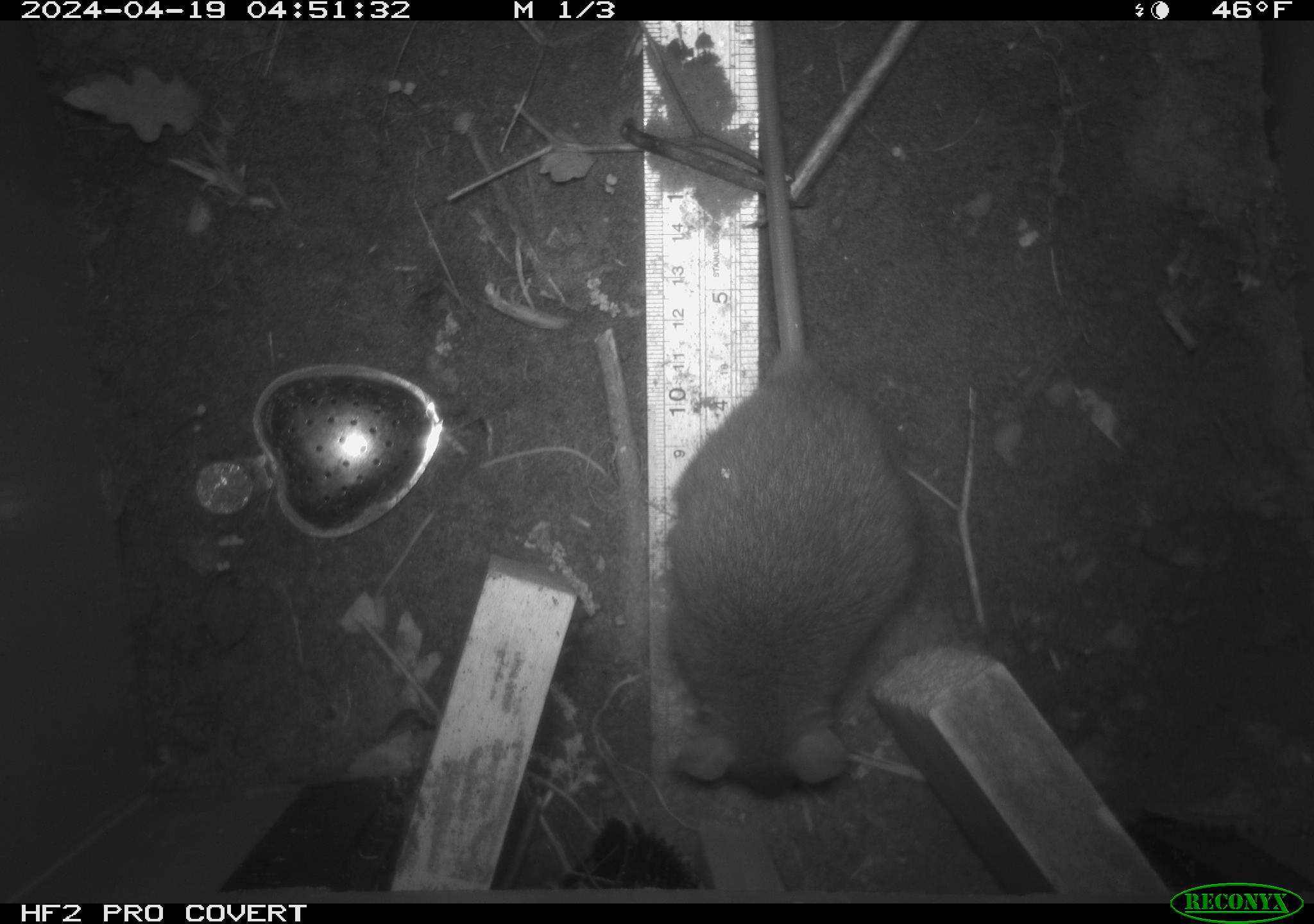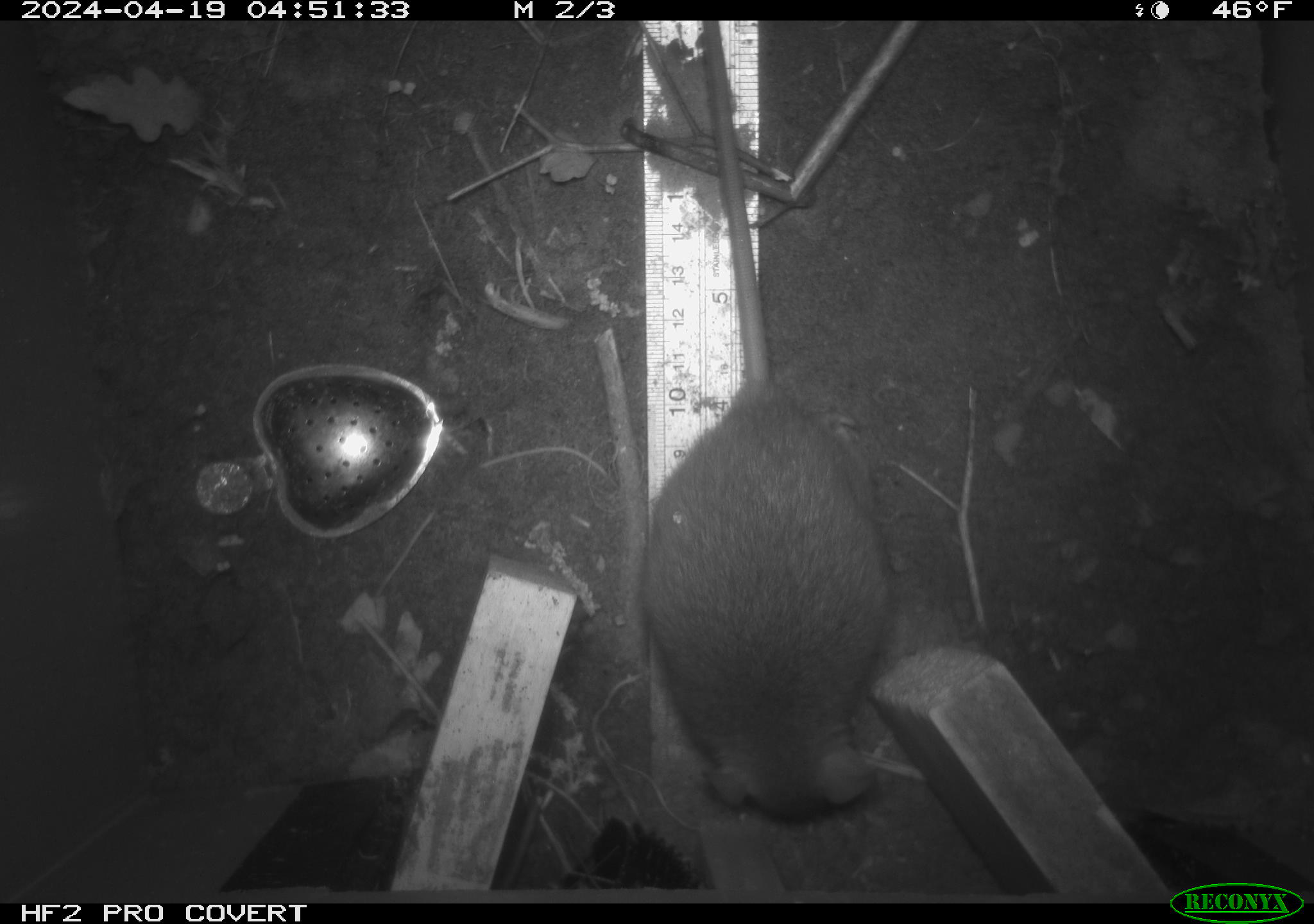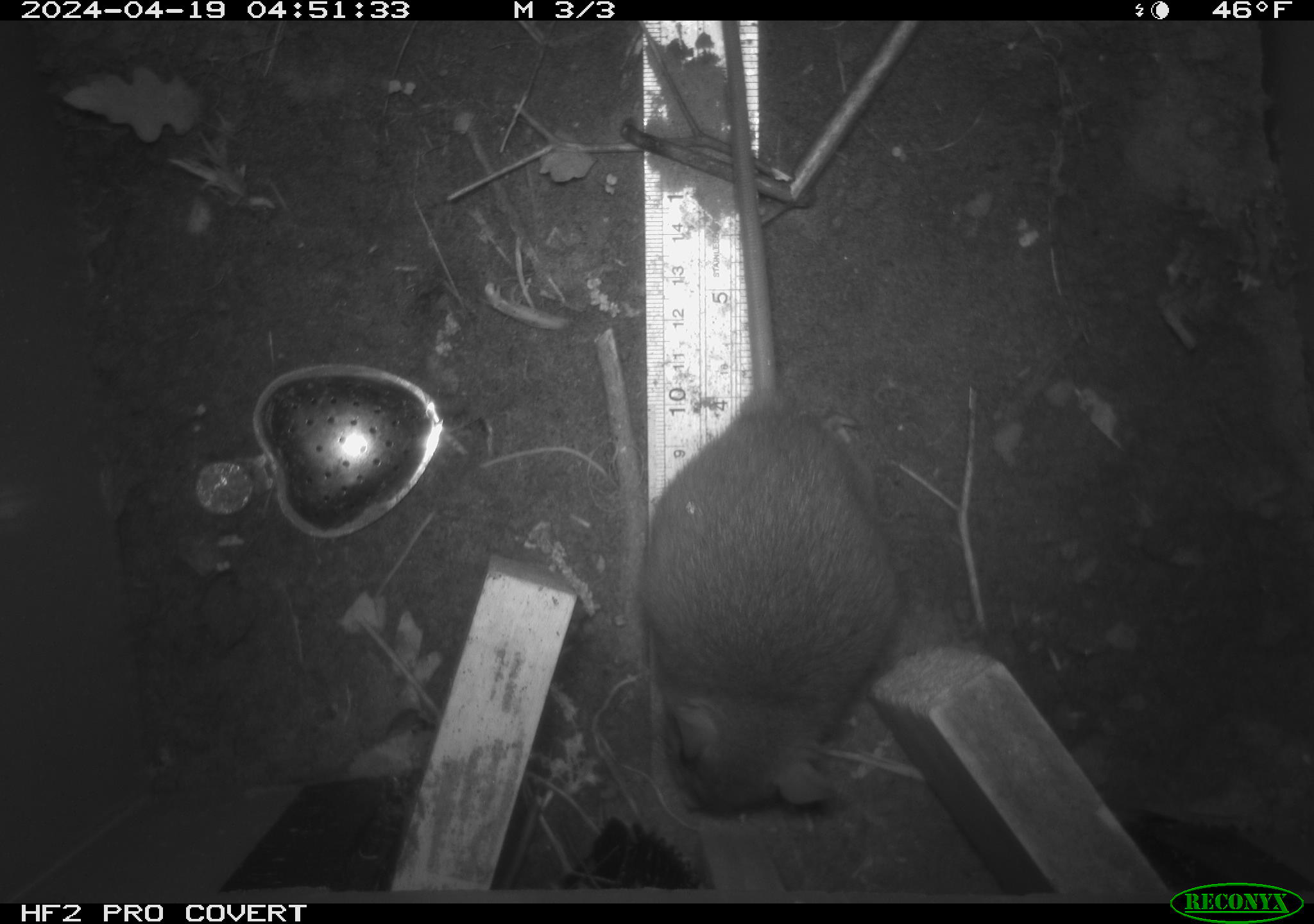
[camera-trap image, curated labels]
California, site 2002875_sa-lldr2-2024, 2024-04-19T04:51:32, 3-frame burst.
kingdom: Animalia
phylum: Chordata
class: Mammalia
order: Rodentia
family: Muridae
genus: Rattus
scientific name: Rattus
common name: rat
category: rattus species